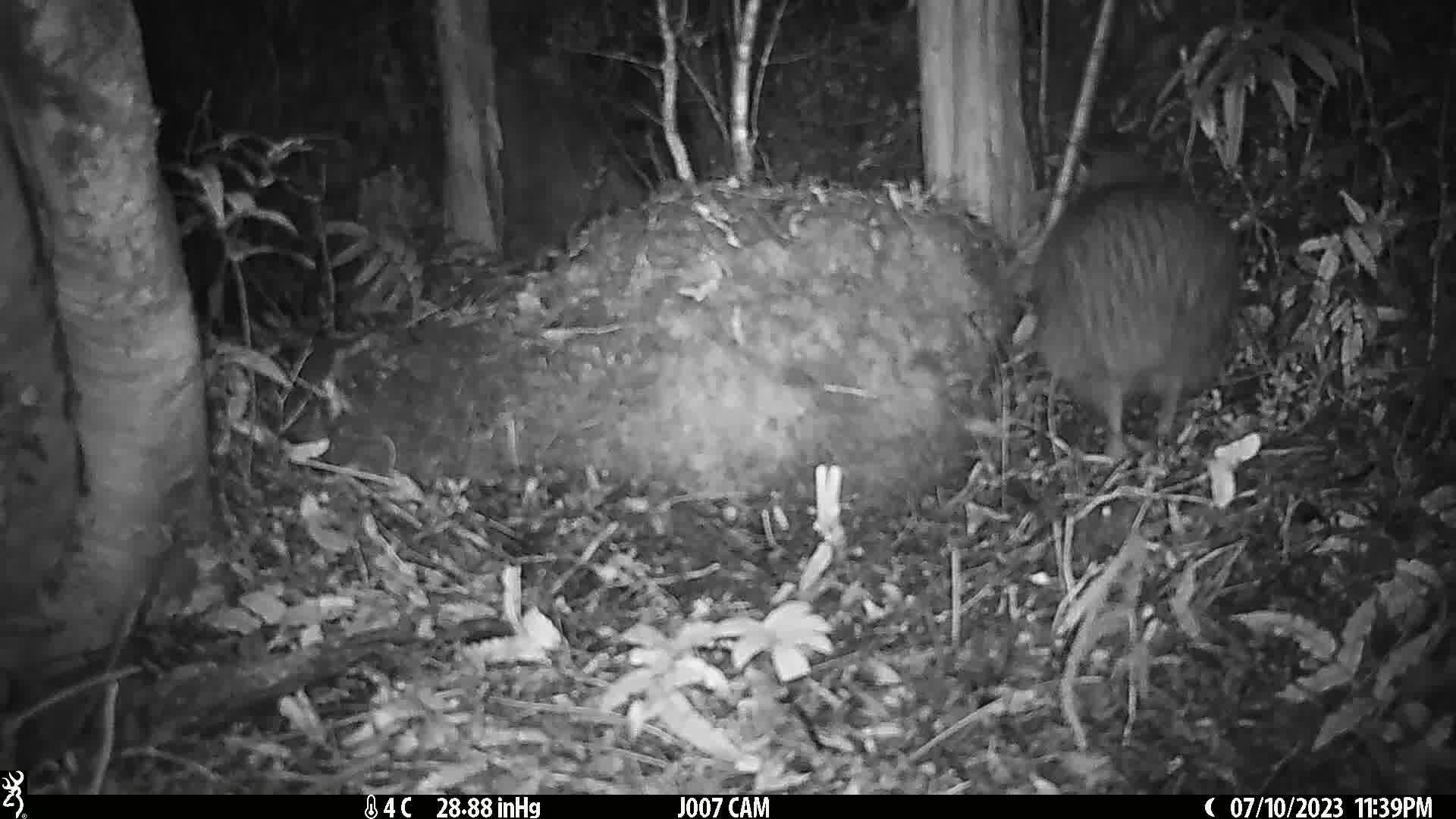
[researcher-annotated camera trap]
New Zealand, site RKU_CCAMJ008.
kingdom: Animalia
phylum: Chordata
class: Aves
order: Apterygiformes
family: Apterygidae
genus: Apteryx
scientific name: Apteryx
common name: kiwi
Kiwi (Apteryx).